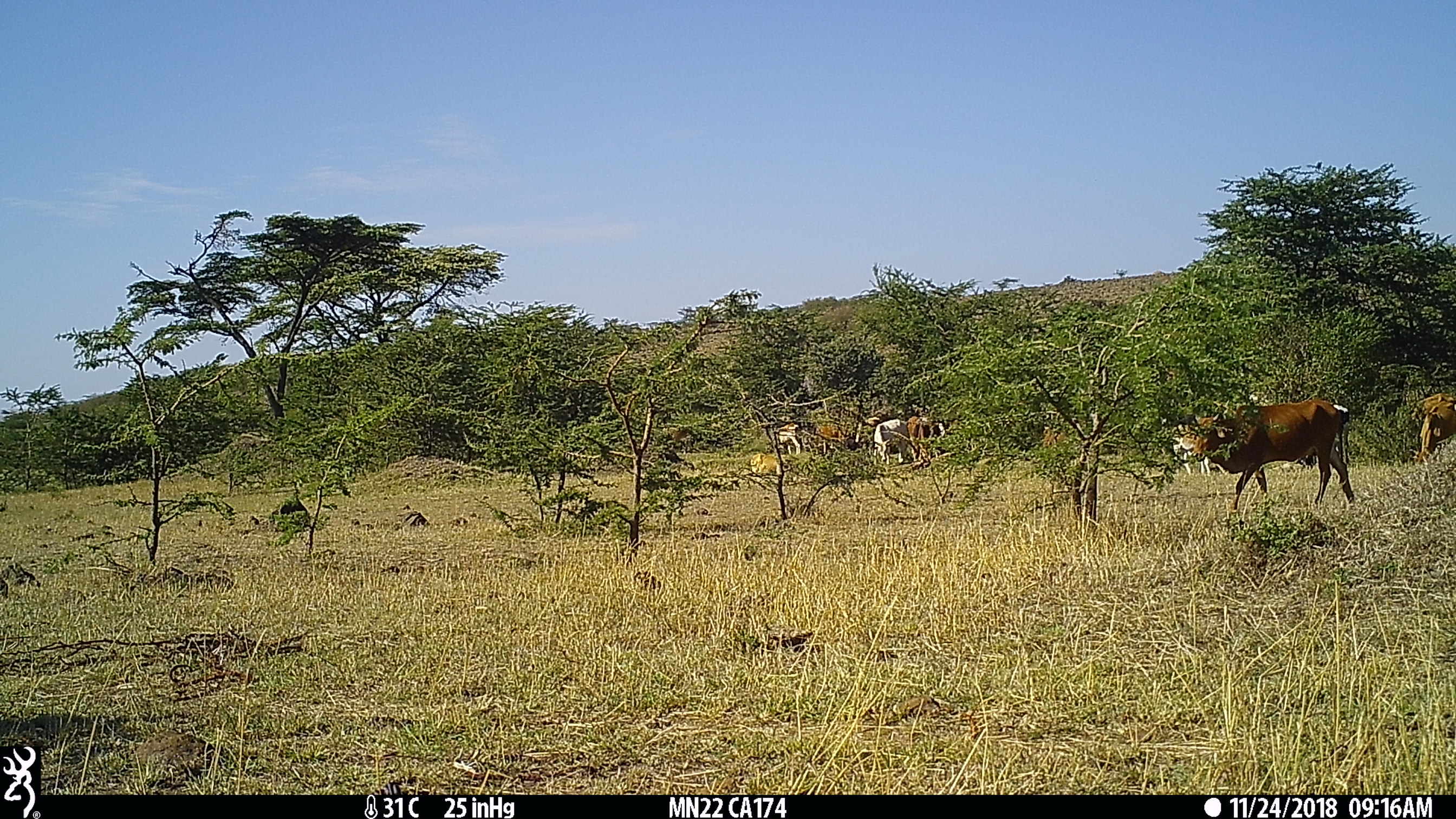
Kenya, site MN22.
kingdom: Animalia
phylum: Chordata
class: Mammalia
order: Artiodactyla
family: Bovidae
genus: Bos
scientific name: Bos taurus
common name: cattle